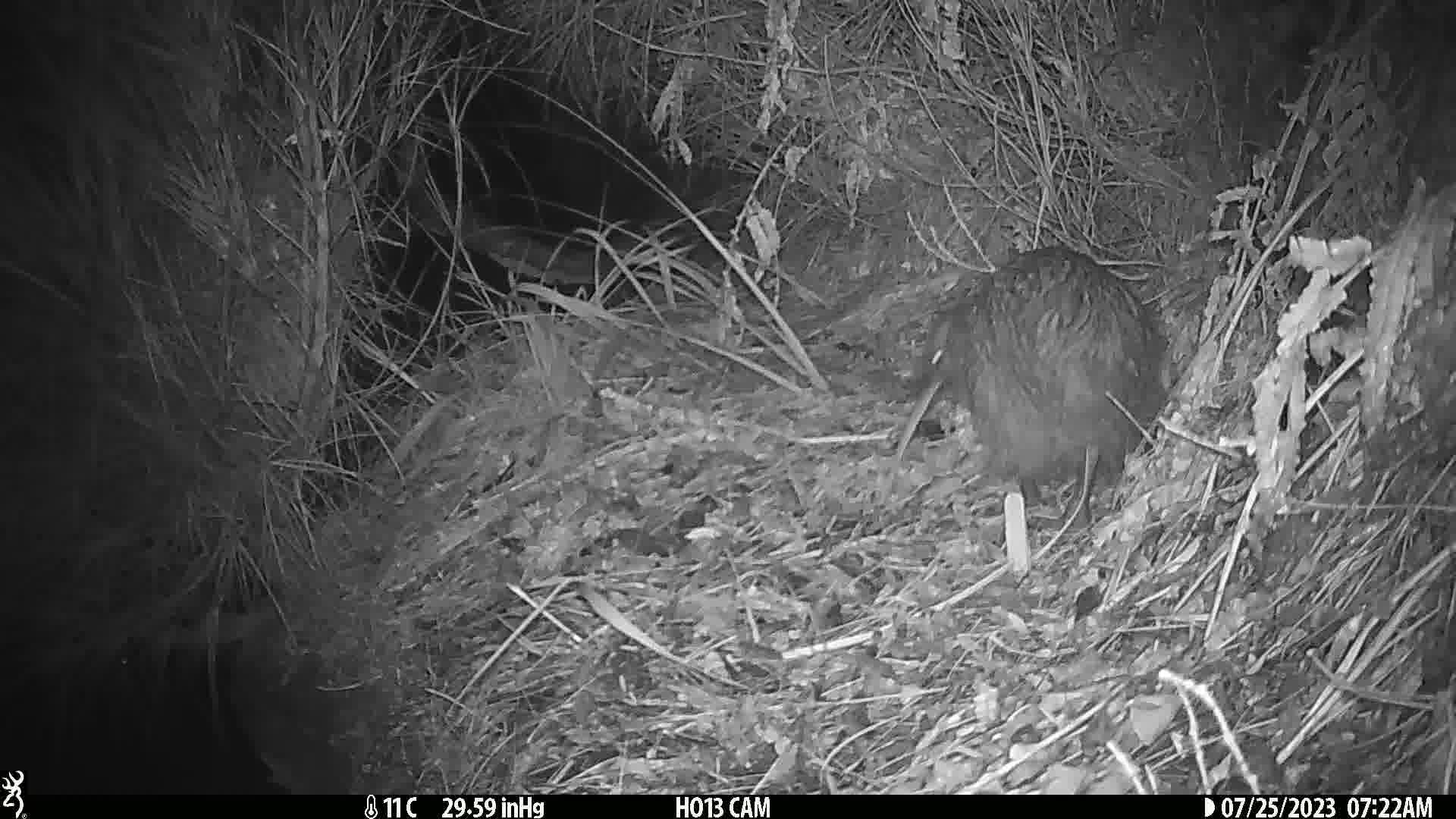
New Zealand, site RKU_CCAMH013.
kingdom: Animalia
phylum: Chordata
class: Aves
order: Apterygiformes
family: Apterygidae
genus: Apteryx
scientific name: Apteryx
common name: kiwi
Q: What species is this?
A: Kiwi (Apteryx).